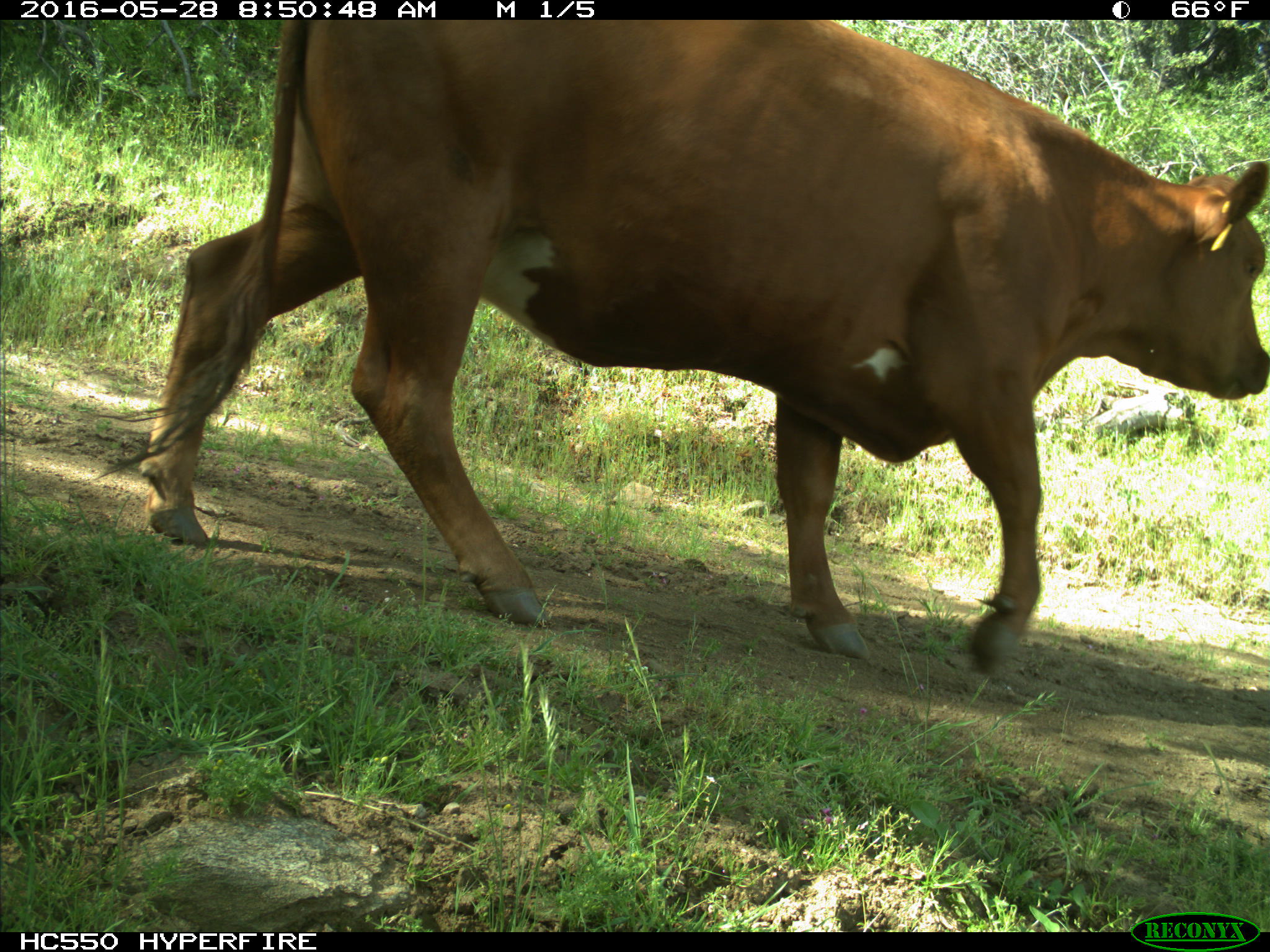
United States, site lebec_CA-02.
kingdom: Animalia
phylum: Chordata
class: Mammalia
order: Artiodactyla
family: Bovidae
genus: Bos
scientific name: Bos taurus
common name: domestic cow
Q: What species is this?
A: Bos taurus (domestic cow).